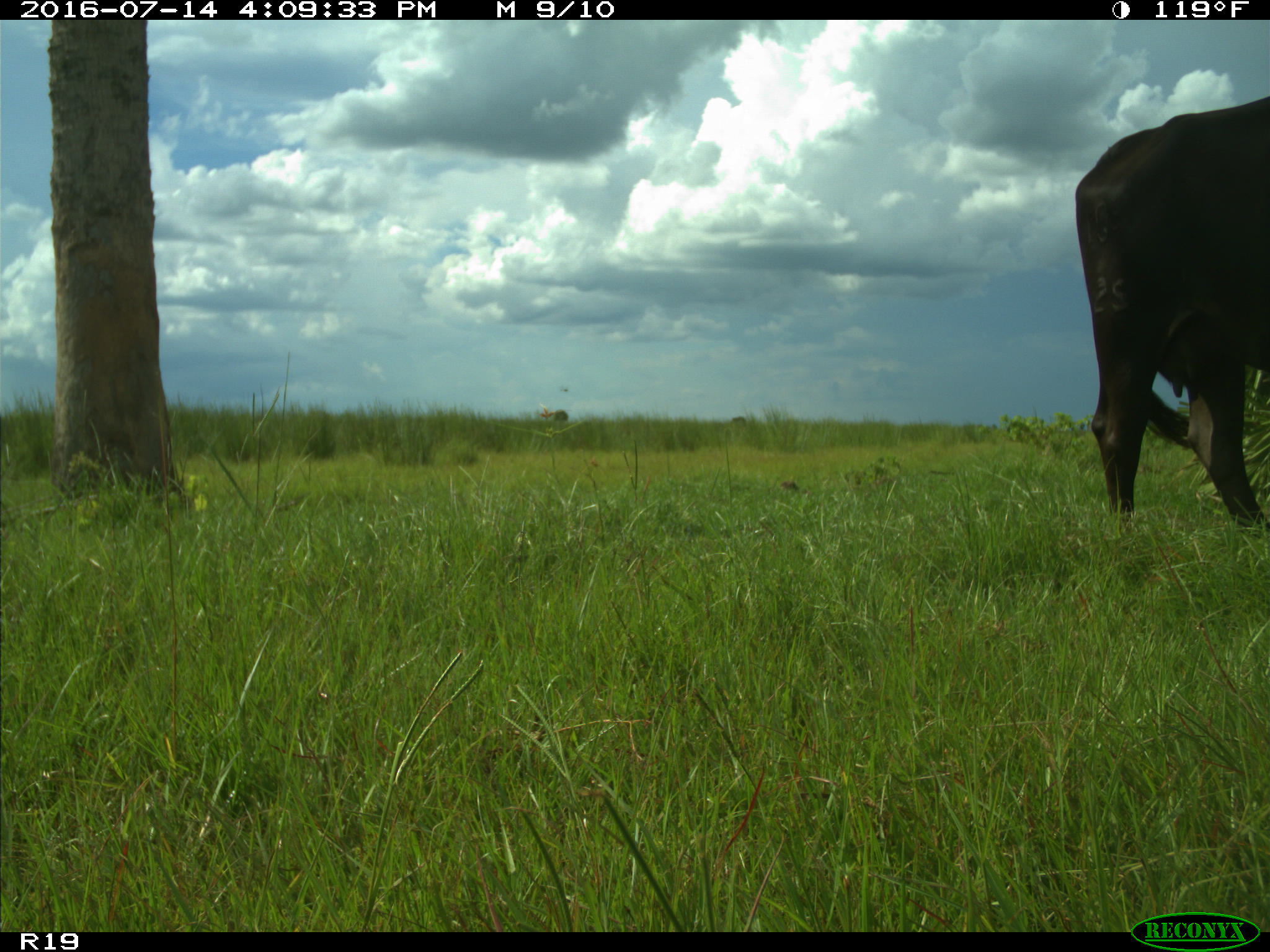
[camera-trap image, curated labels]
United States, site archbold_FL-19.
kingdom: Animalia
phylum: Chordata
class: Mammalia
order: Artiodactyla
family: Bovidae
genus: Bos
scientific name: Bos taurus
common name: domestic cow